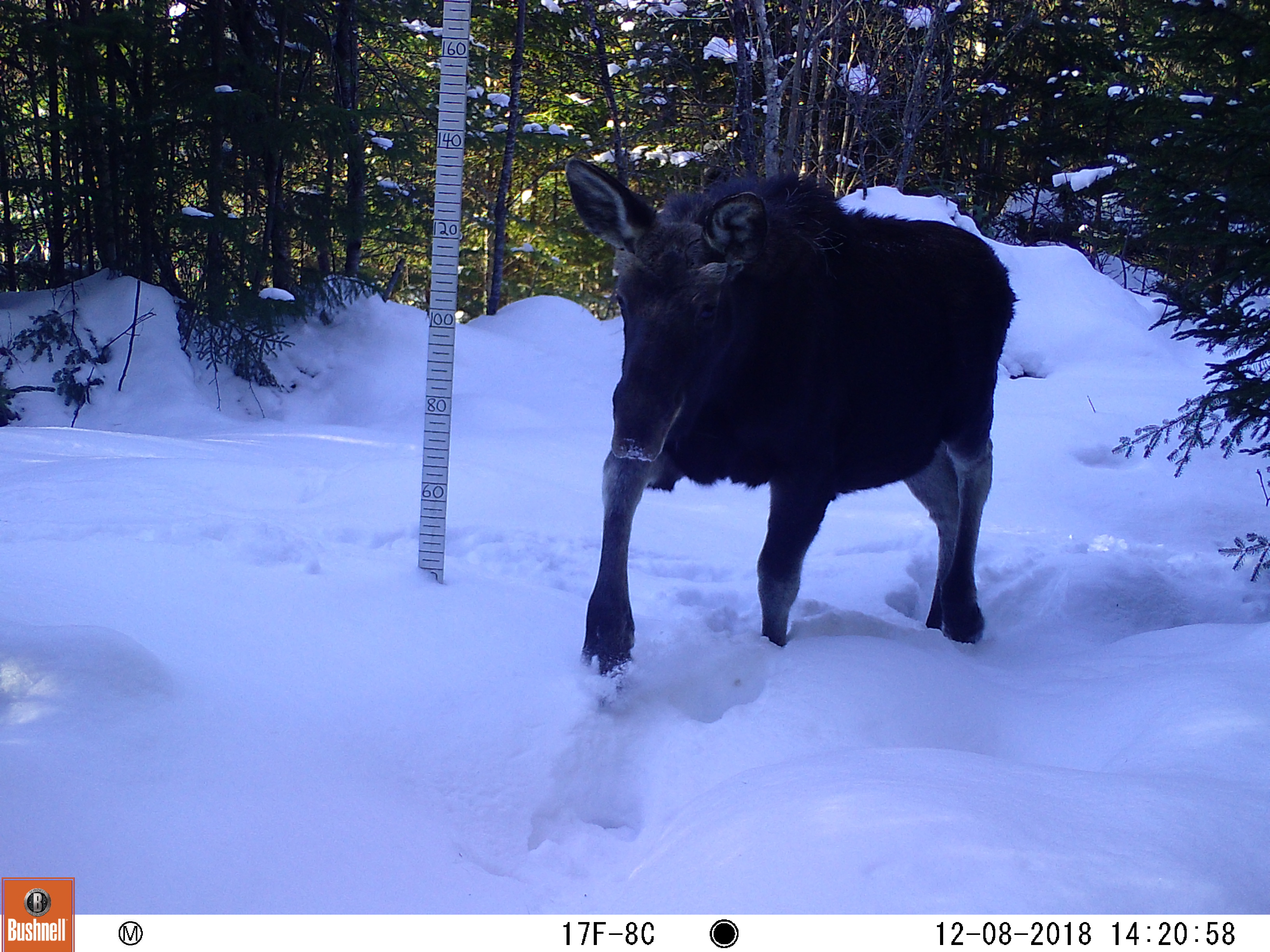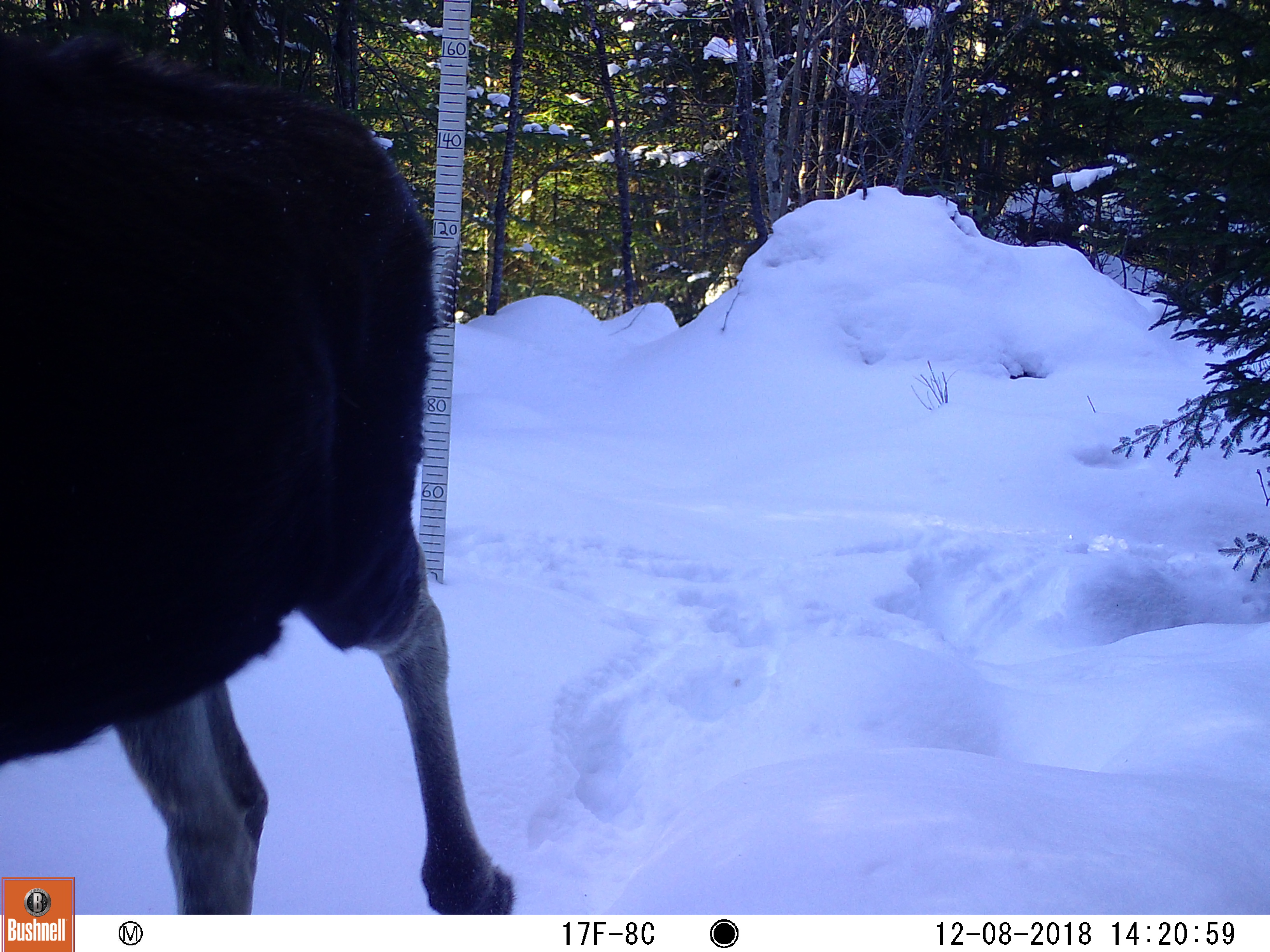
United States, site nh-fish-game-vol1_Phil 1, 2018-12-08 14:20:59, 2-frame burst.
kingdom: Animalia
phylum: Chordata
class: Mammalia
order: Artiodactyla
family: Cervidae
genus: Alces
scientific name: Alces alces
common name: moose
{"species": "moose (Alces alces)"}